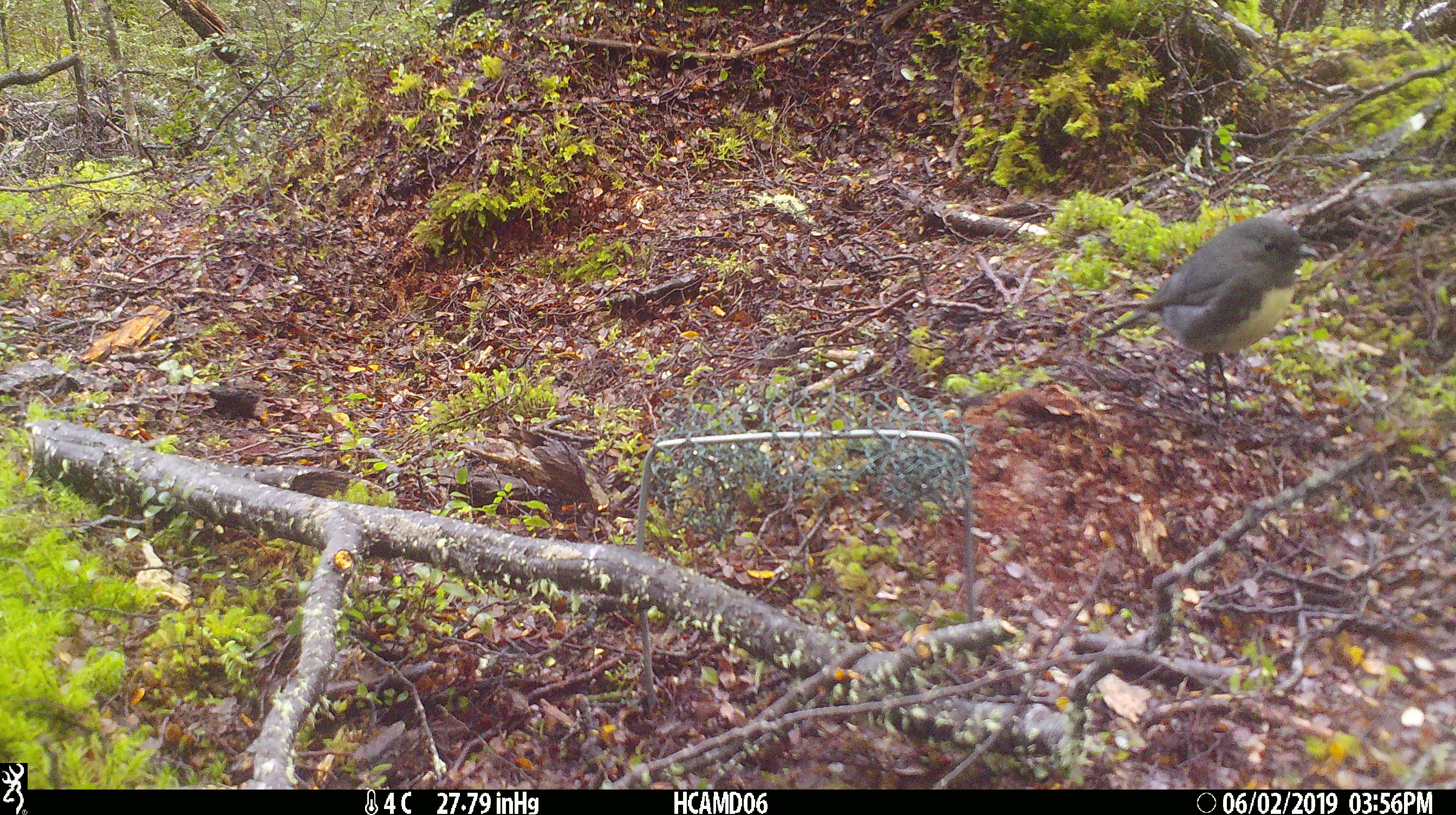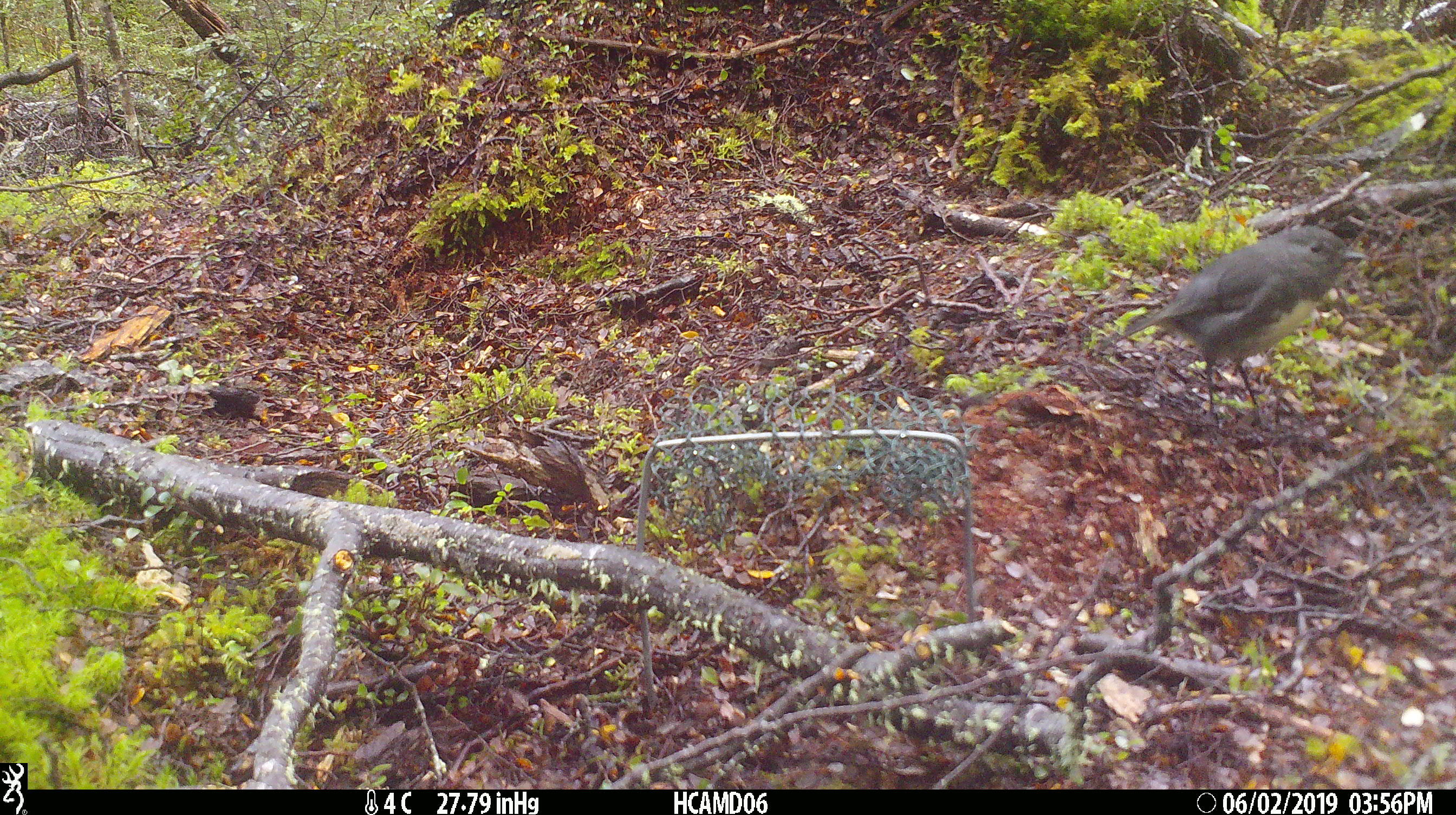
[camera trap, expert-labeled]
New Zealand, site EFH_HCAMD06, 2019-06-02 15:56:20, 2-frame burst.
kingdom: Animalia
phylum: Chordata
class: Aves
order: Passeriformes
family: Petroicidae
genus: Petroica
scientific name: Petroica australis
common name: new zealand robin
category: robin